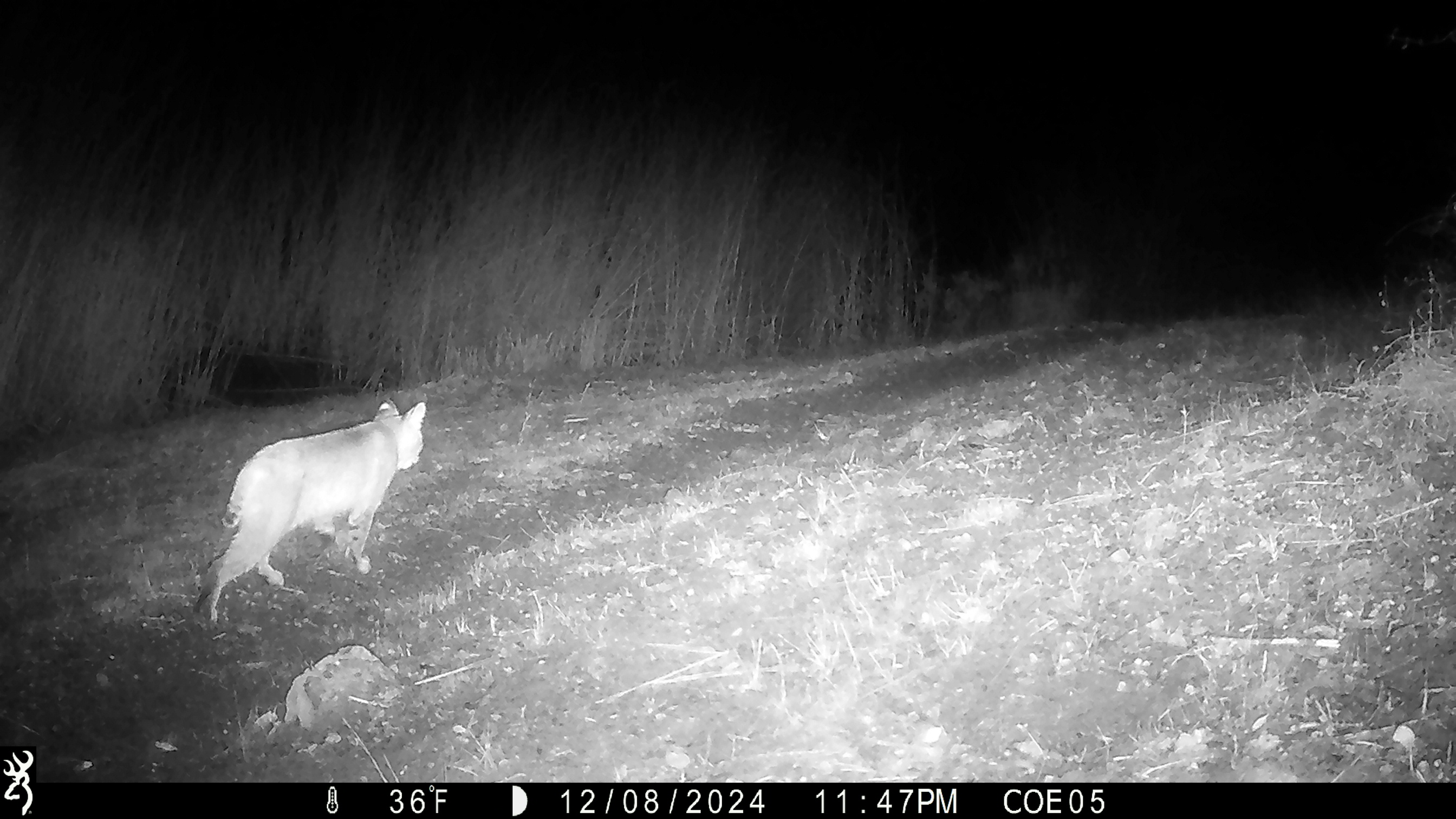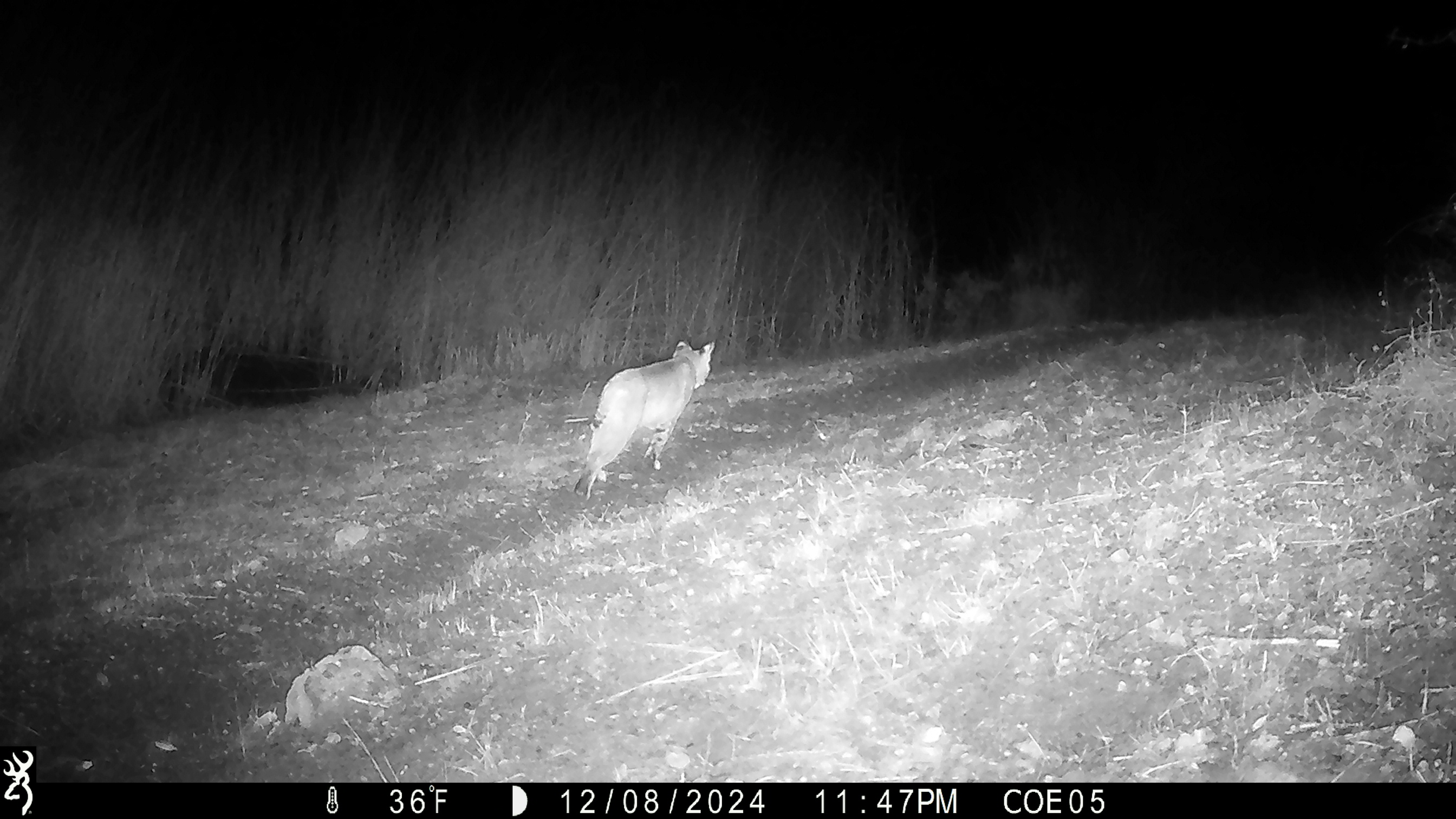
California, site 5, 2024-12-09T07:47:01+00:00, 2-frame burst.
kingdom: Animalia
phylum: Chordata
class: Mammalia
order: Carnivora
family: Felidae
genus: Lynx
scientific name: Lynx rufus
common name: bobcat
Bobcat (Lynx rufus).